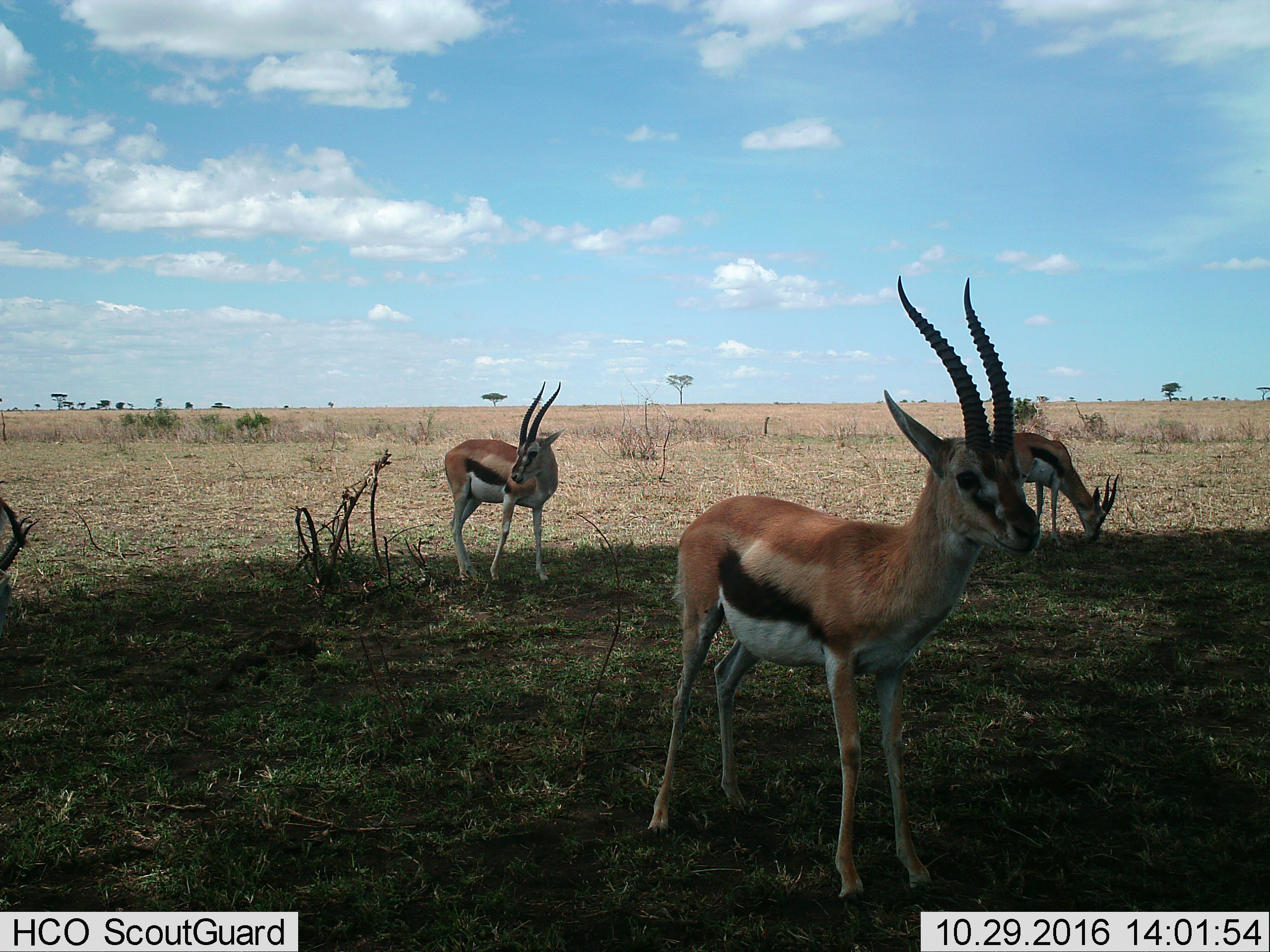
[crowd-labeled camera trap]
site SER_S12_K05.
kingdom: Animalia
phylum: Chordata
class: Mammalia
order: Artiodactyla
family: Bovidae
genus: Eudorcas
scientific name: Eudorcas thomsonii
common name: thomson's gazelle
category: gazellethomsons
Gazellethomsons (thomson's gazelle) (Eudorcas thomsonii), count 3. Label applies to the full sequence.